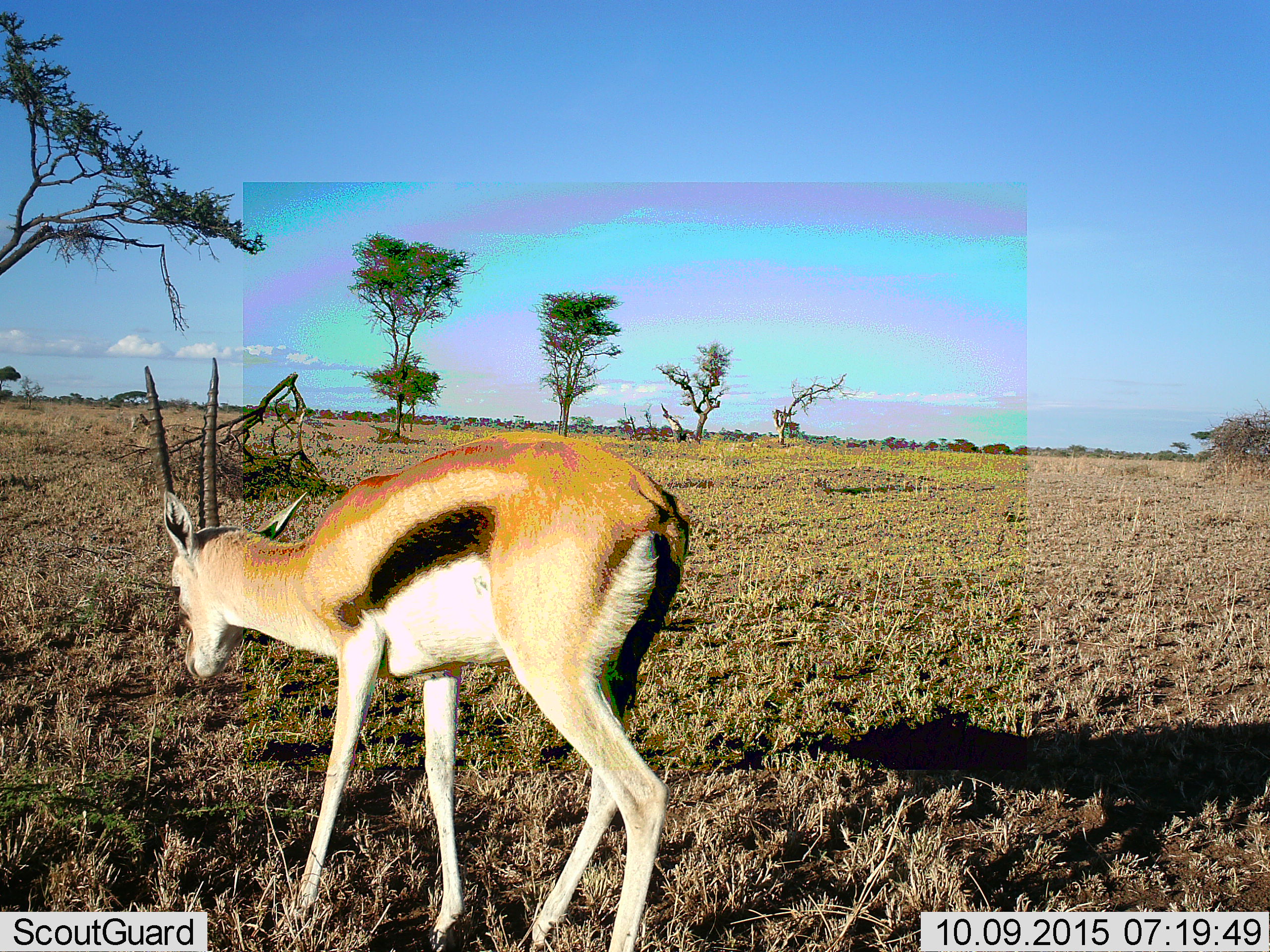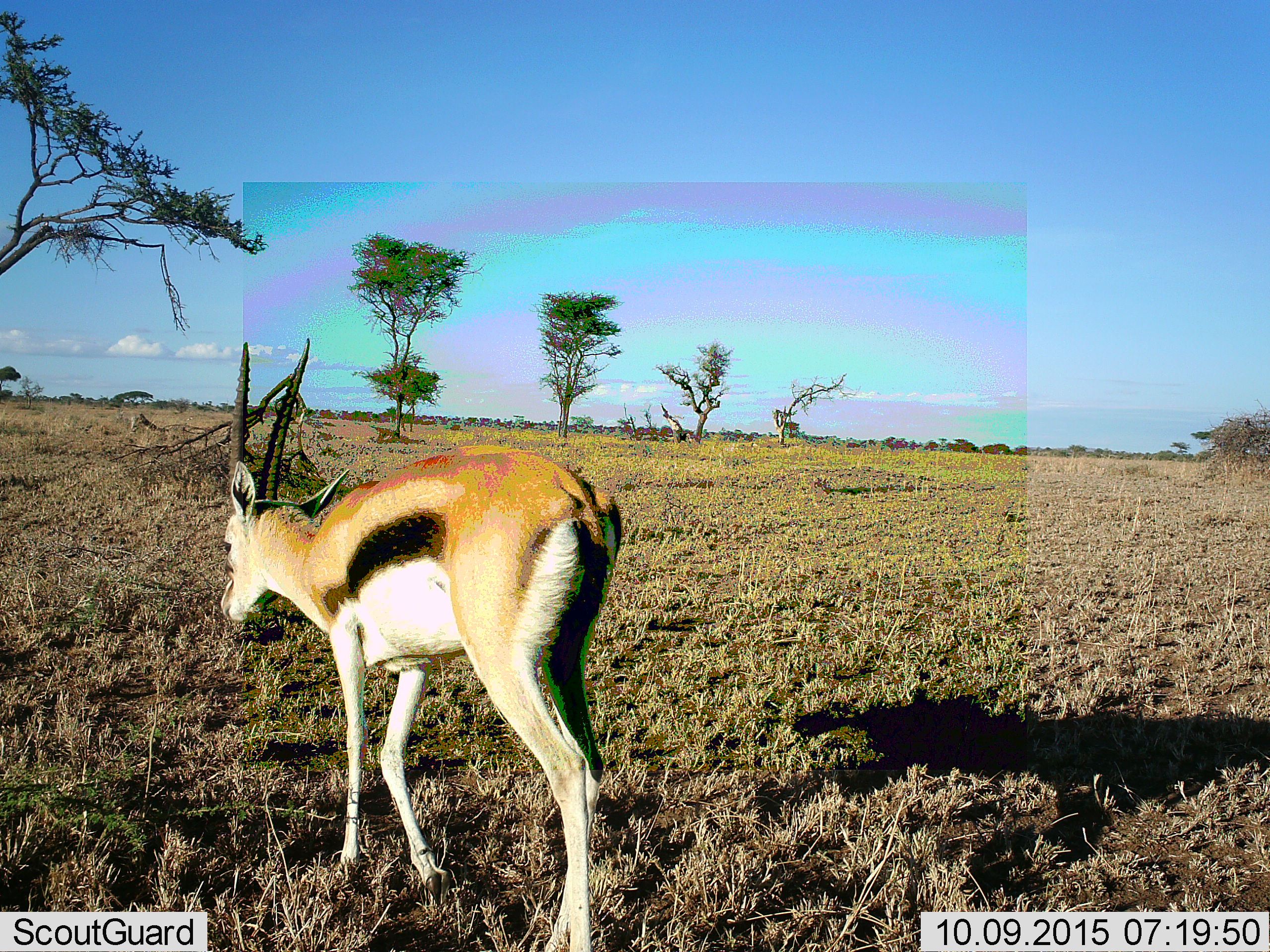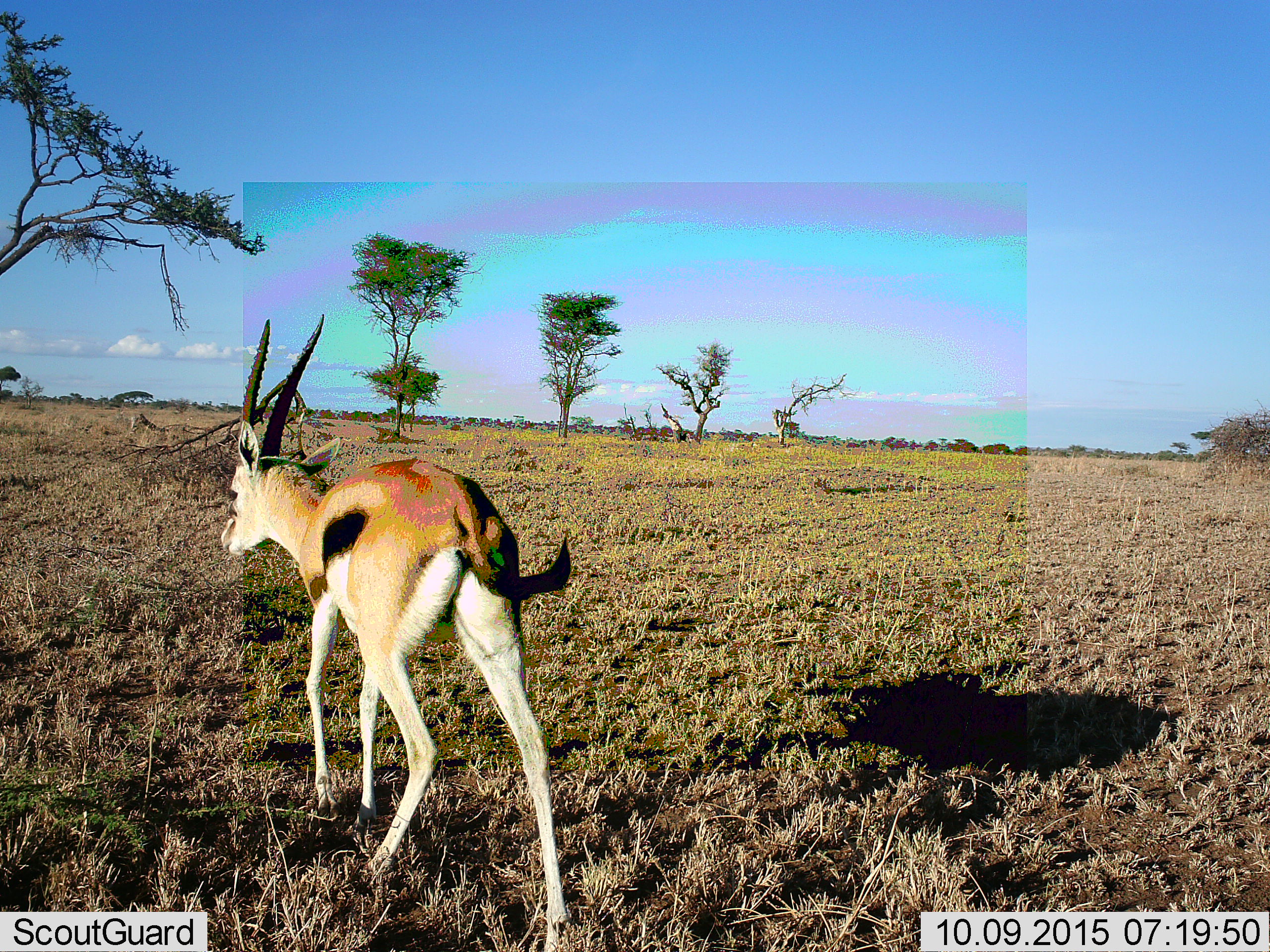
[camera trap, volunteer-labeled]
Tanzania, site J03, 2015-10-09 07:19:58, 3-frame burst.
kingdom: Animalia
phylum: Chordata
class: Mammalia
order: Artiodactyla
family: Bovidae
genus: Eudorcas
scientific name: Eudorcas thomsonii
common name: thomson's gazelle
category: gazellethomsons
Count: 1.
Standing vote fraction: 0%.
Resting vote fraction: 0%.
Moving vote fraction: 100%.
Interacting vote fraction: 0%.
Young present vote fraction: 0%.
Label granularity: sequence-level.